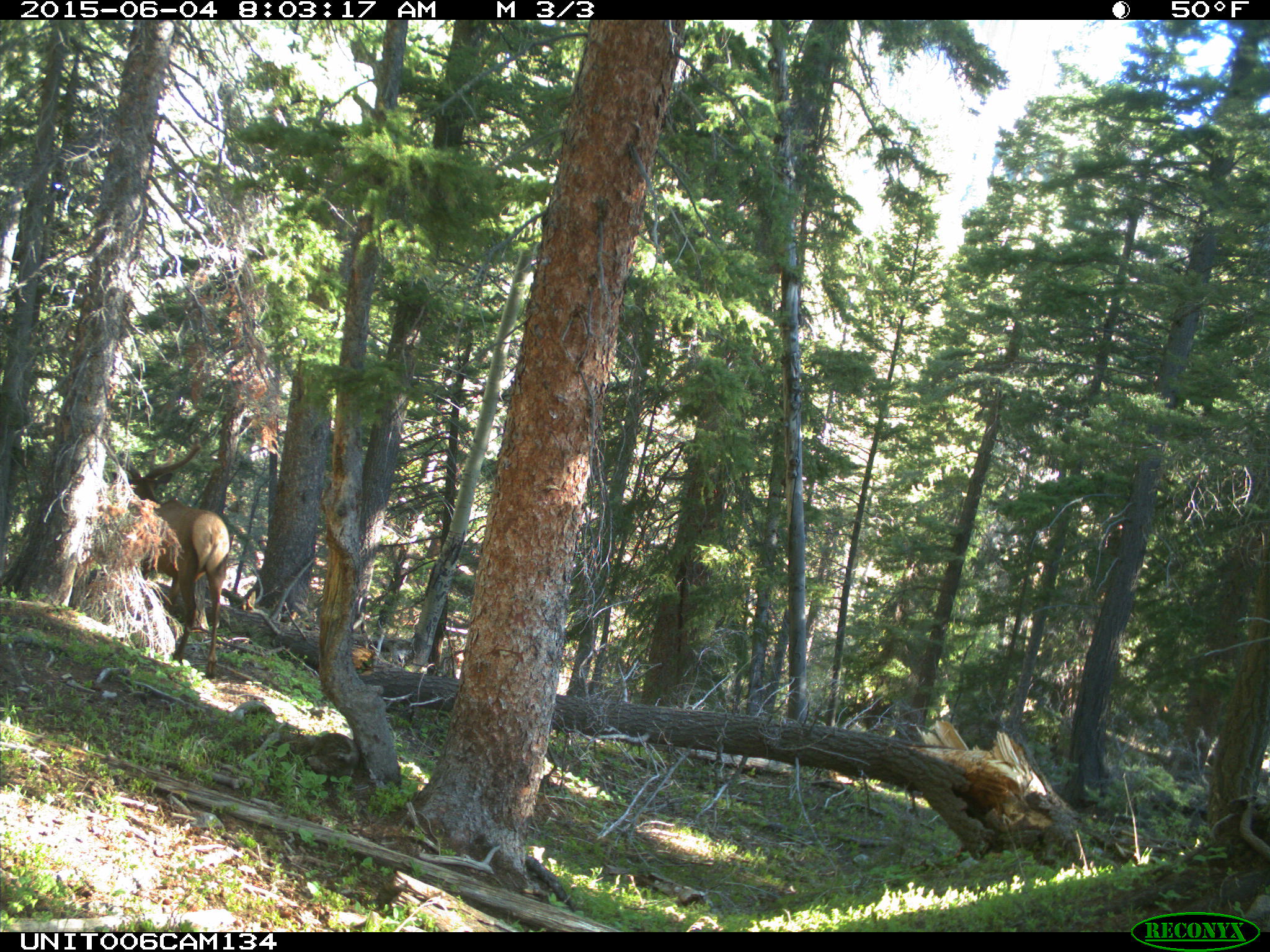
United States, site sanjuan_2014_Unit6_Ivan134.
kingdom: Animalia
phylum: Chordata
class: Mammalia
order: Artiodactyla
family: Cervidae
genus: Cervus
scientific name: Cervus elaphus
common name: red deer